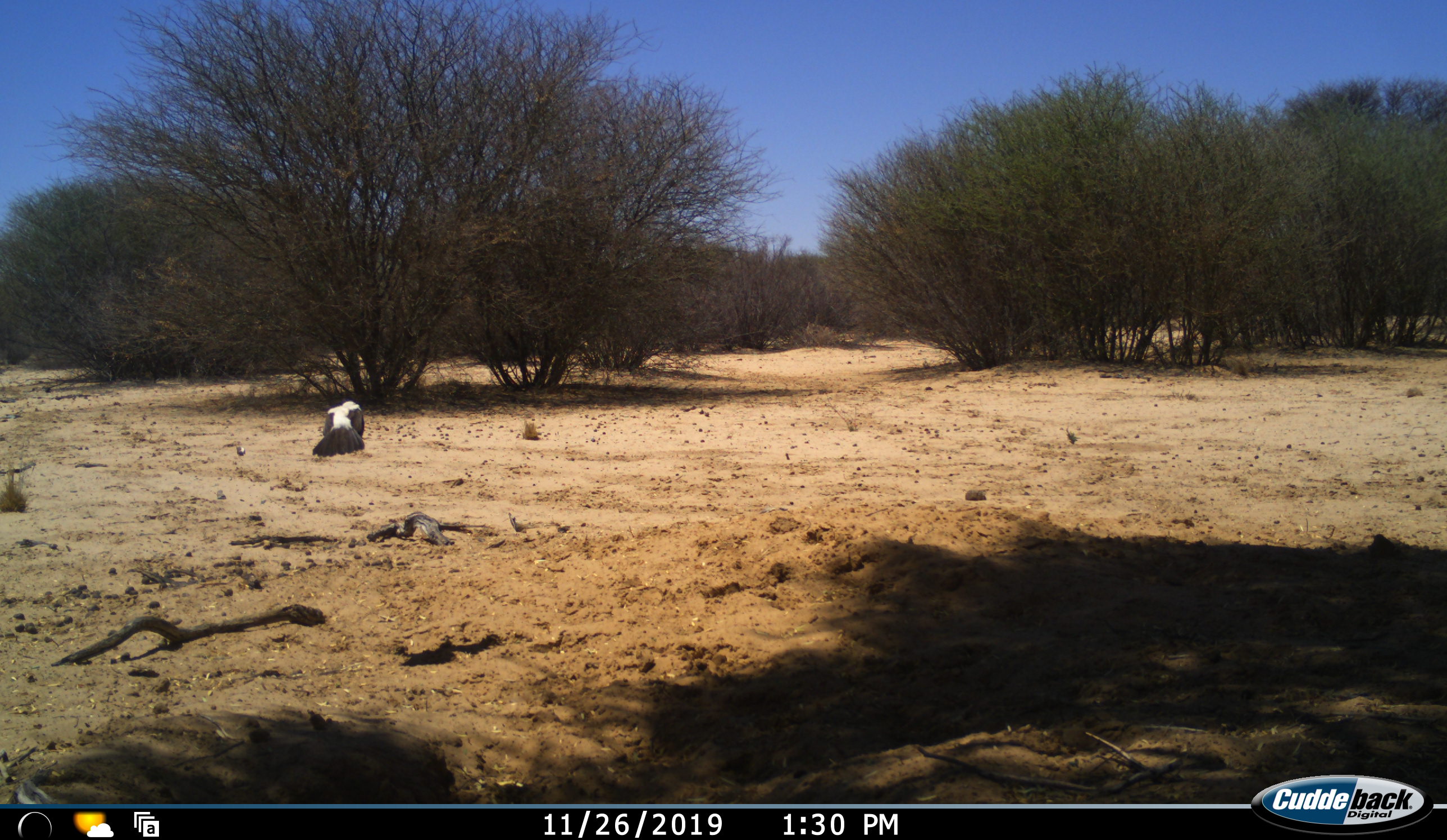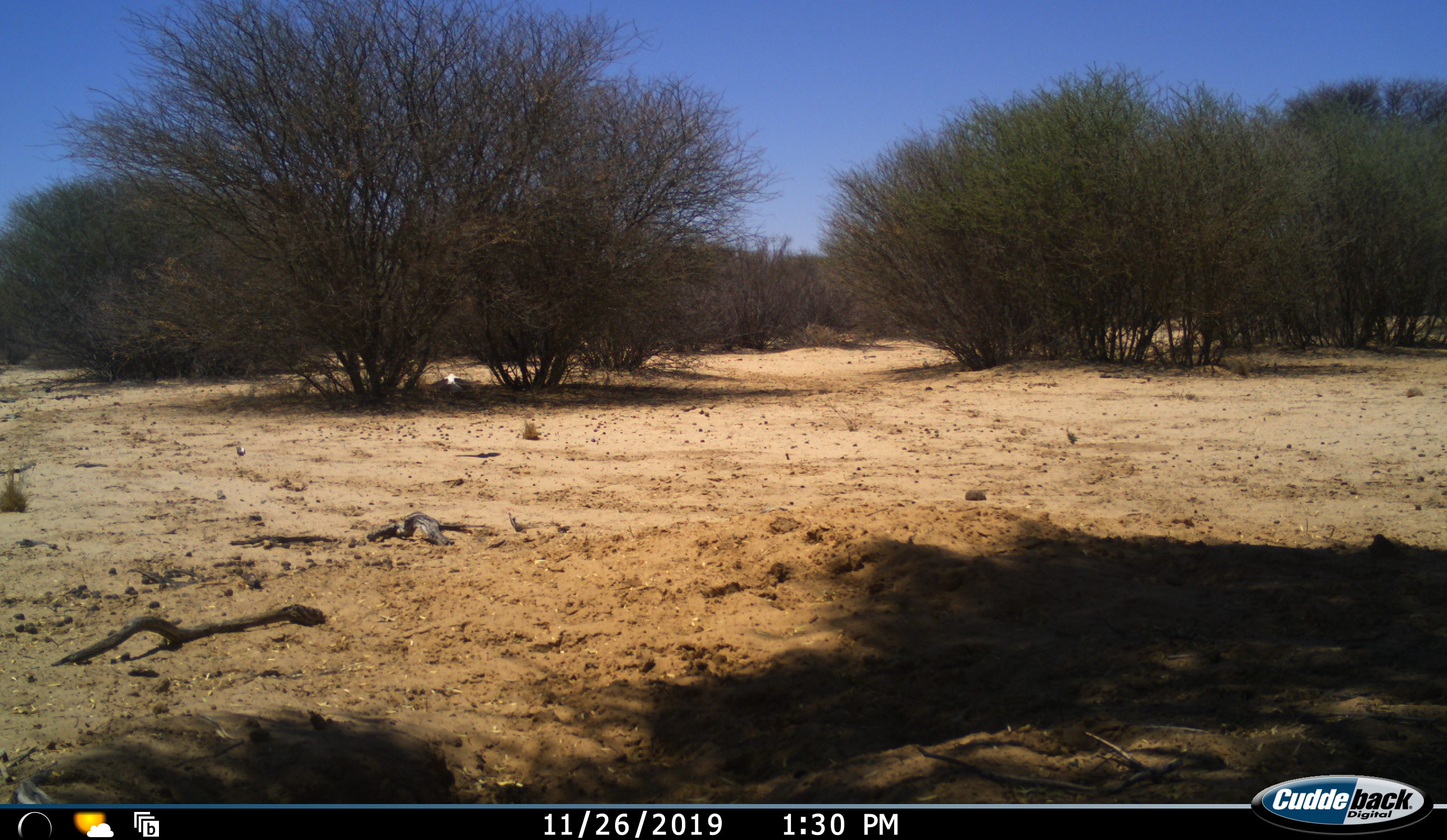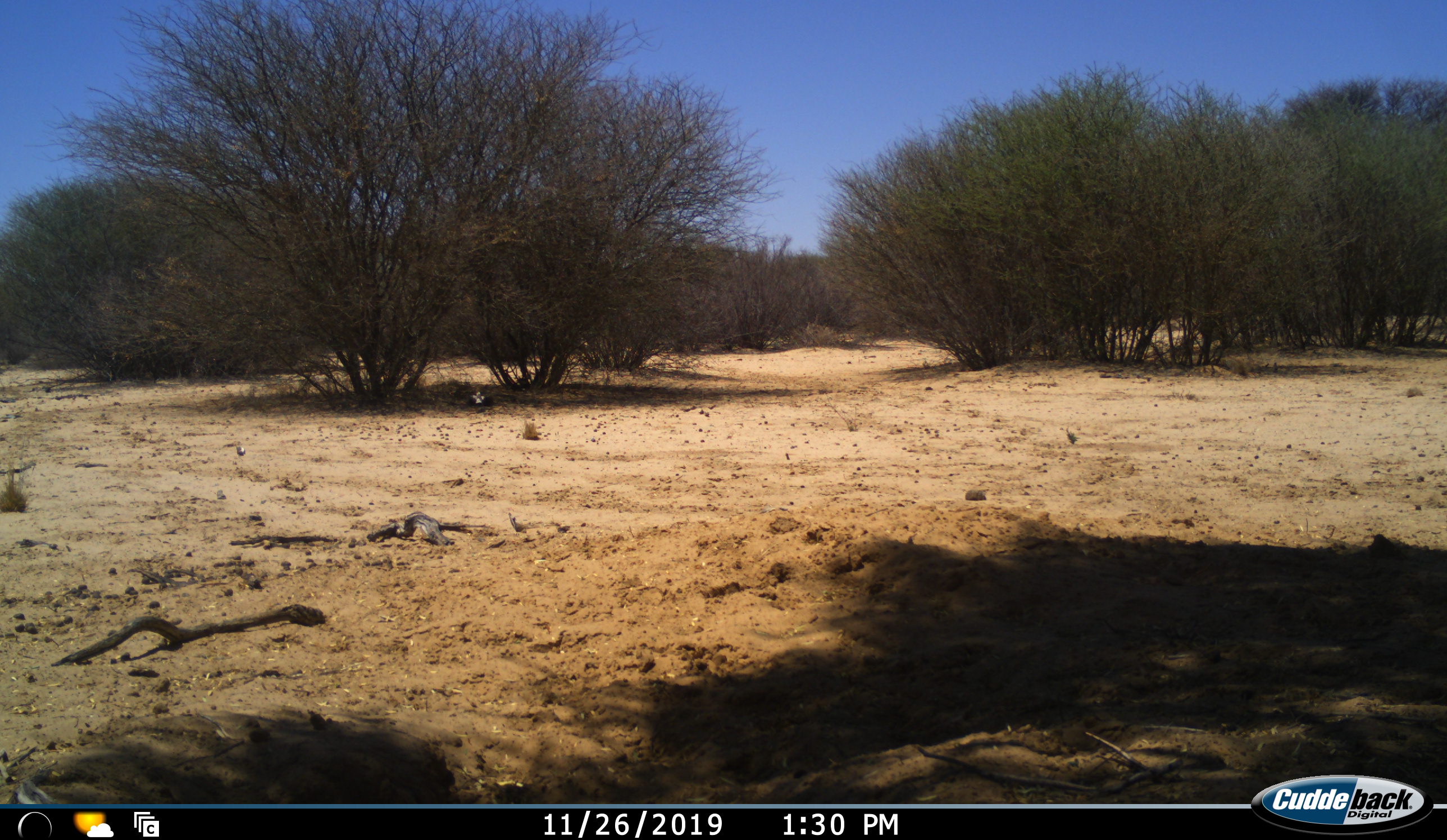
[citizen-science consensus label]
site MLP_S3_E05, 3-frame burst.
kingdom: Animalia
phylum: Chordata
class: Aves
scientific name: Aves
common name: bird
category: birdother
Birdother (bird) (Aves), count 1. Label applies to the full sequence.